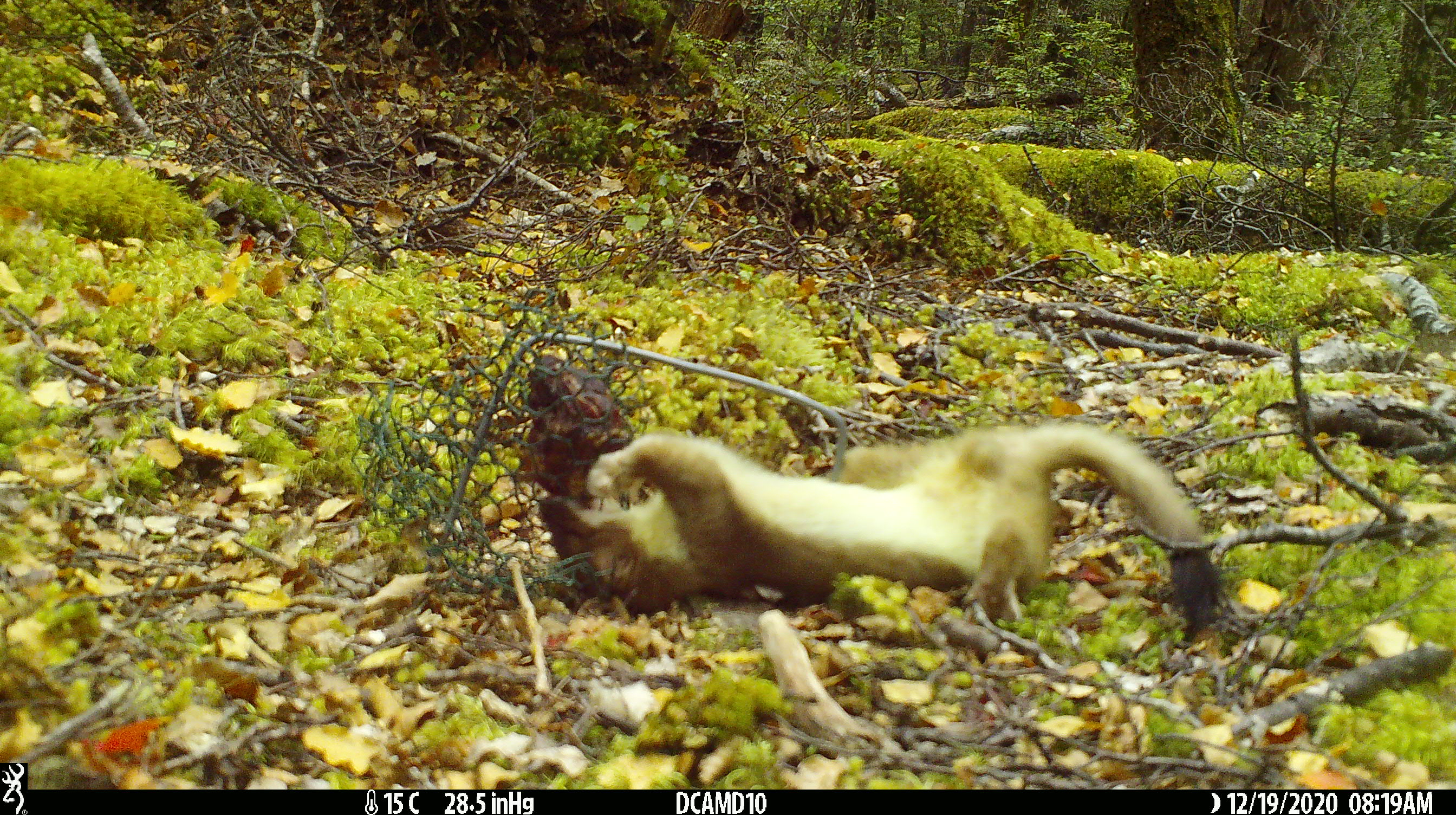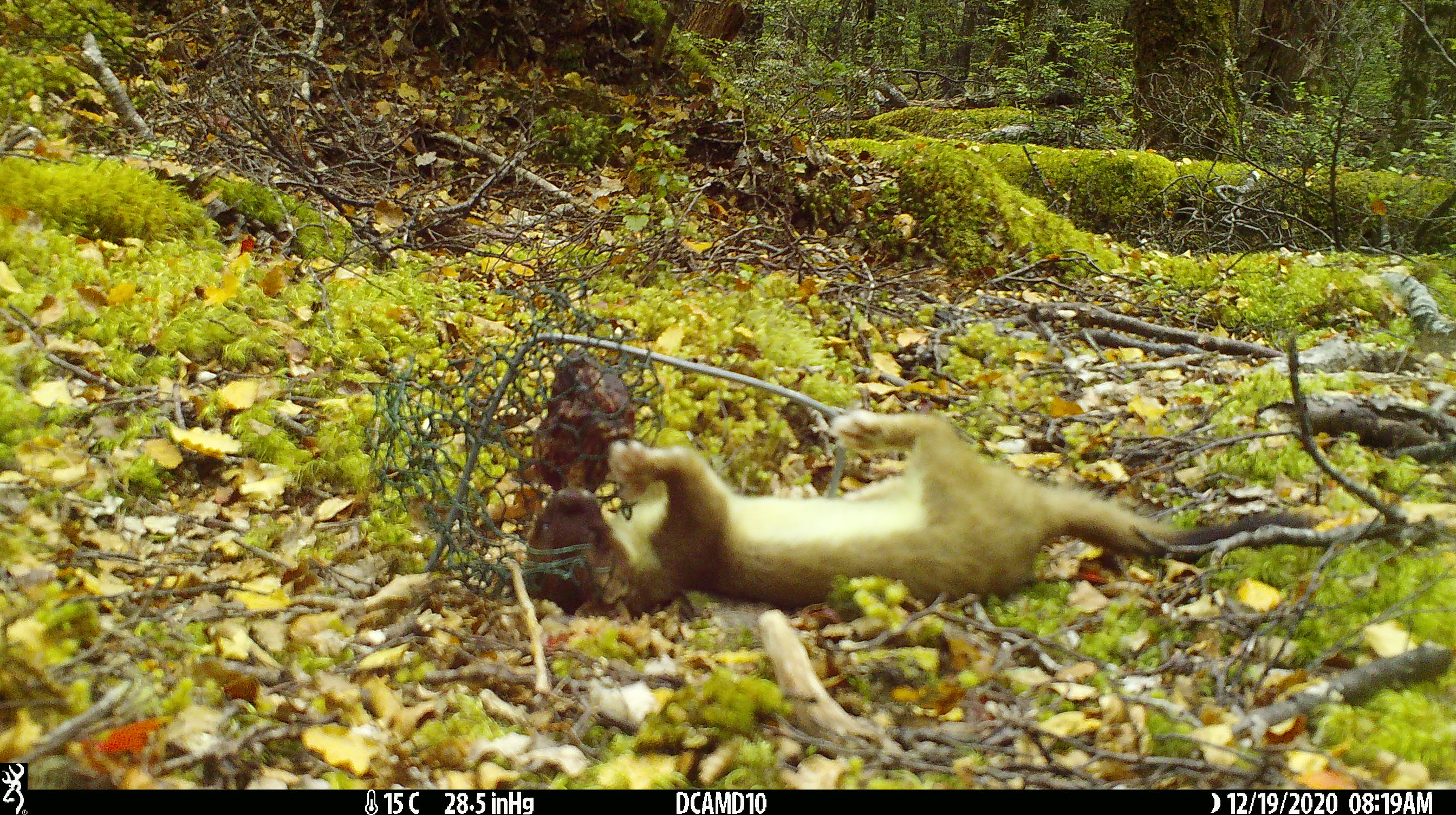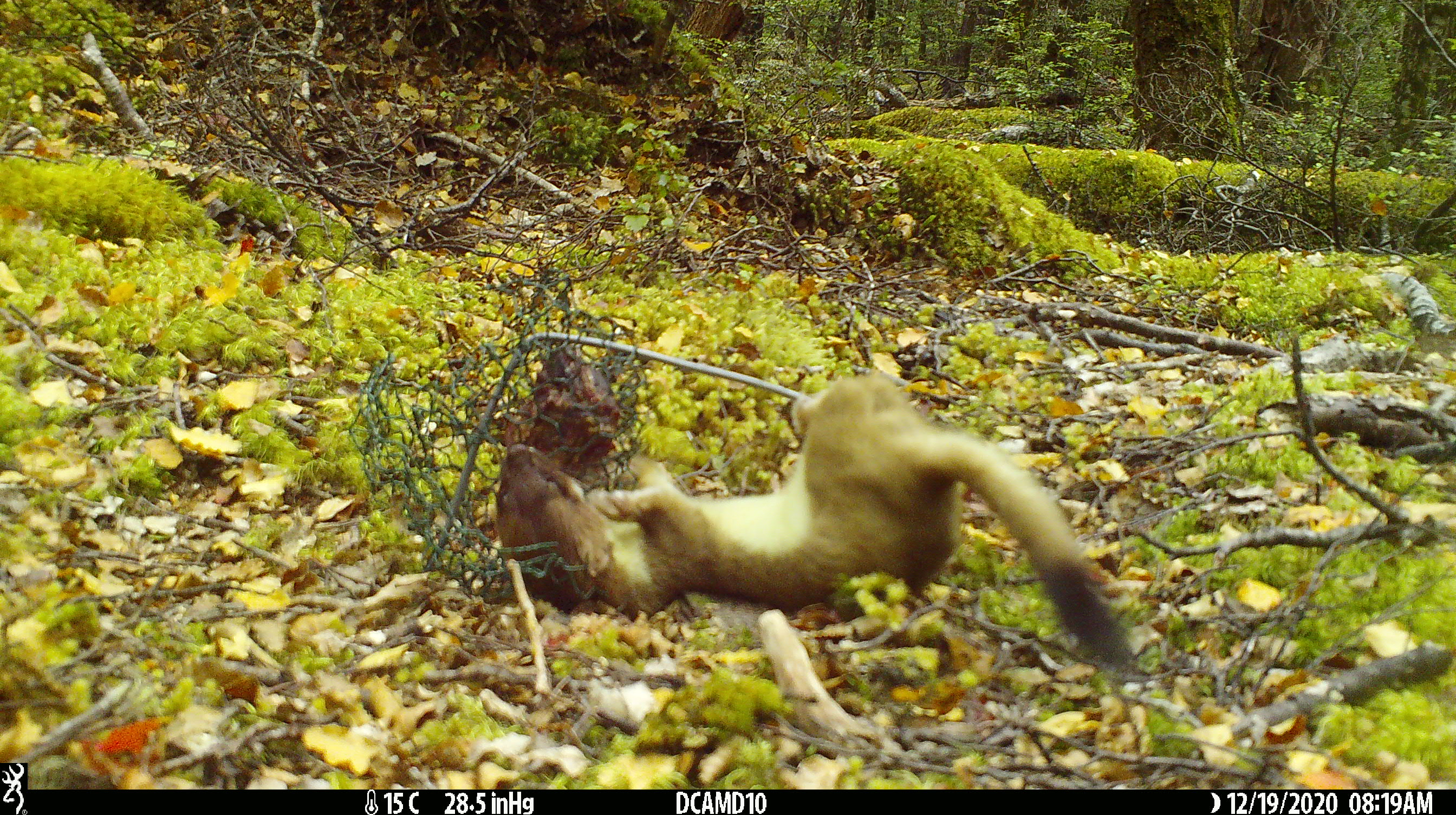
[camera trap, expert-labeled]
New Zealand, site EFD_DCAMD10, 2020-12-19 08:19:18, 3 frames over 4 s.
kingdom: Animalia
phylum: Chordata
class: Mammalia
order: Carnivora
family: Mustelidae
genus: Mustela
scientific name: Mustela erminea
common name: stoat